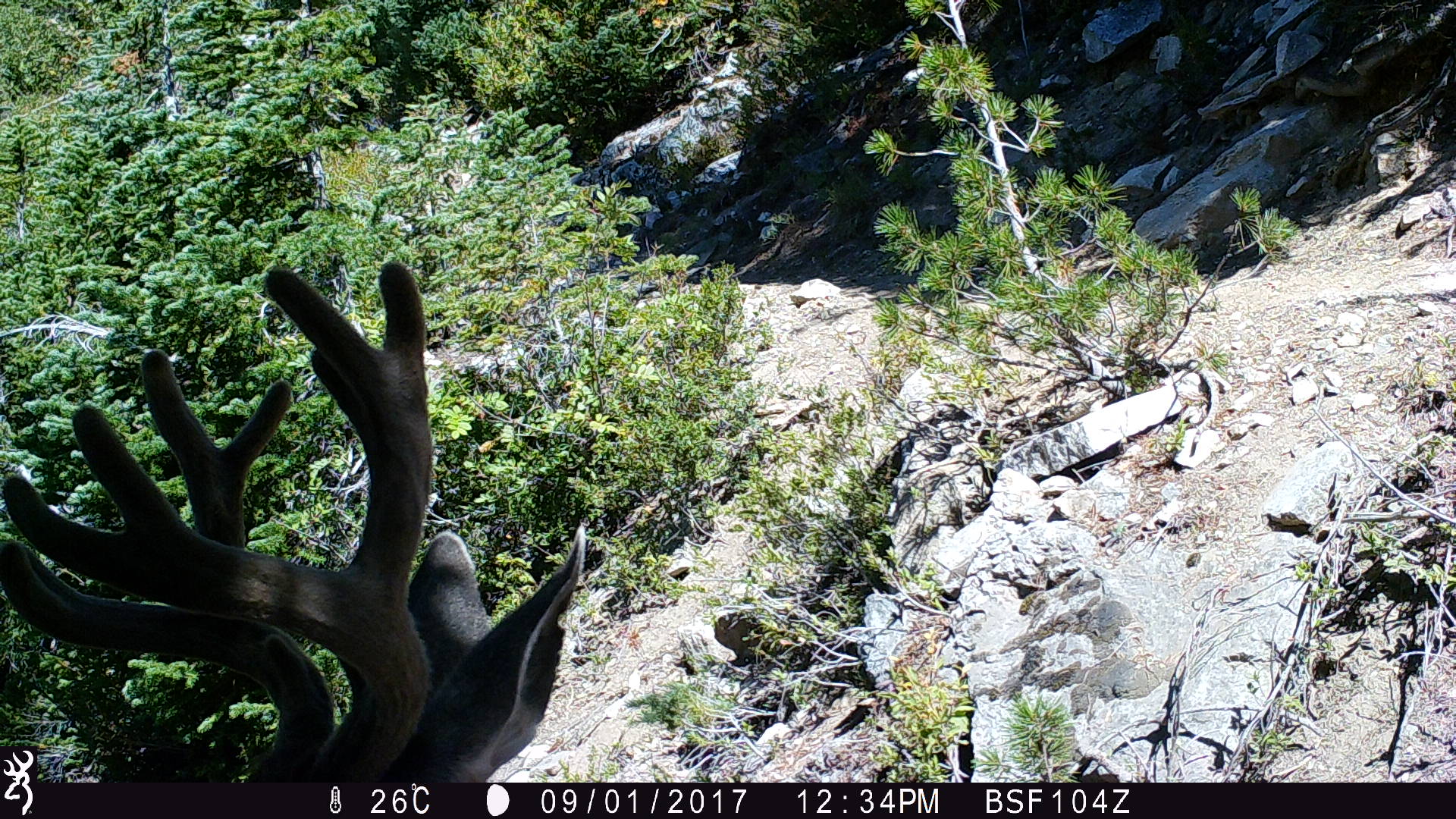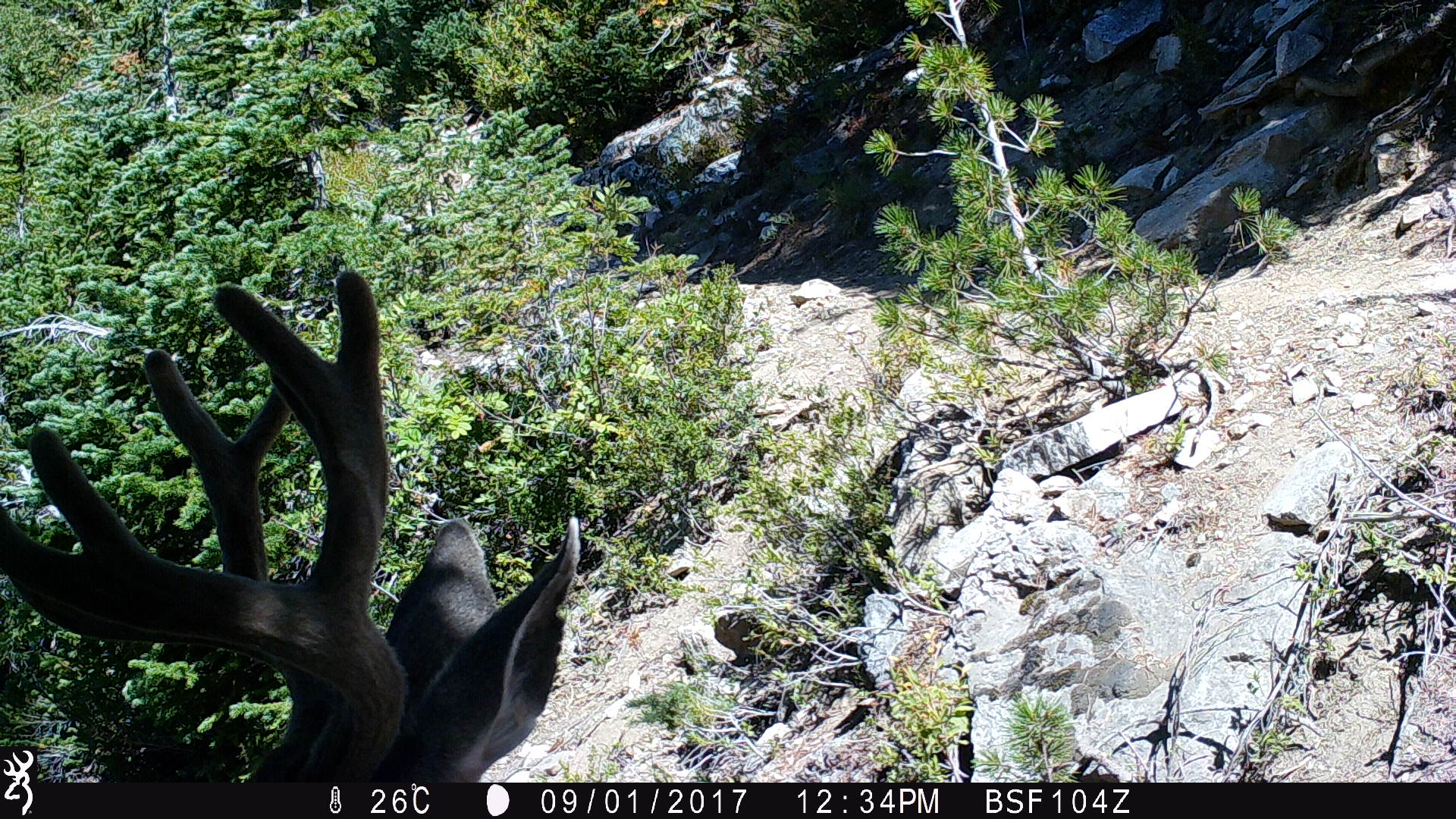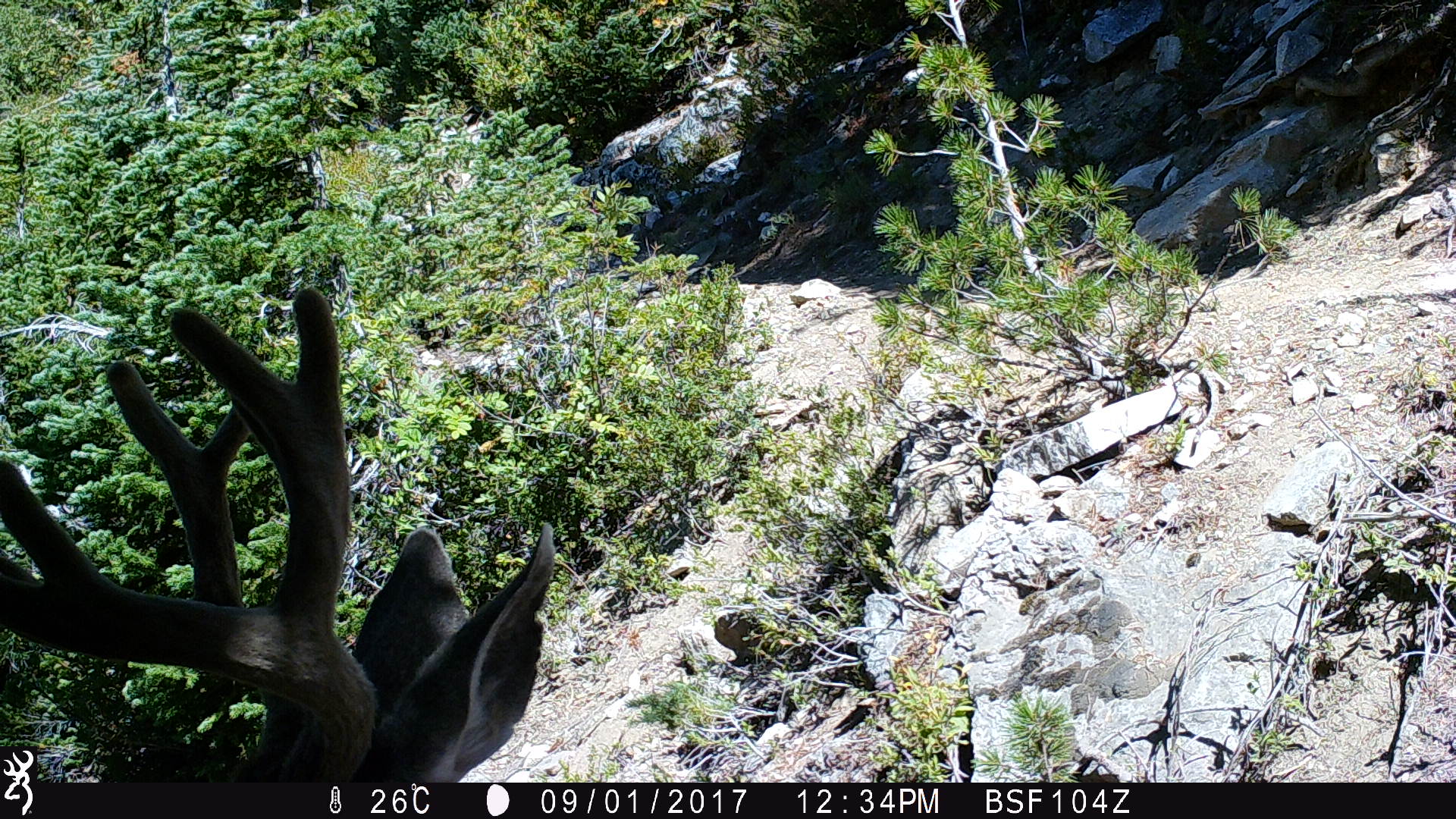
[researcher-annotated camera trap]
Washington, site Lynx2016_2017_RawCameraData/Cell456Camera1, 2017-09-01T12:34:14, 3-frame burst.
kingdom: Animalia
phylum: Chordata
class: Mammalia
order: Artiodactyla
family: Cervidae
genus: Odocoileus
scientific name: Odocoileus hemionus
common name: mule deer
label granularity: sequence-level